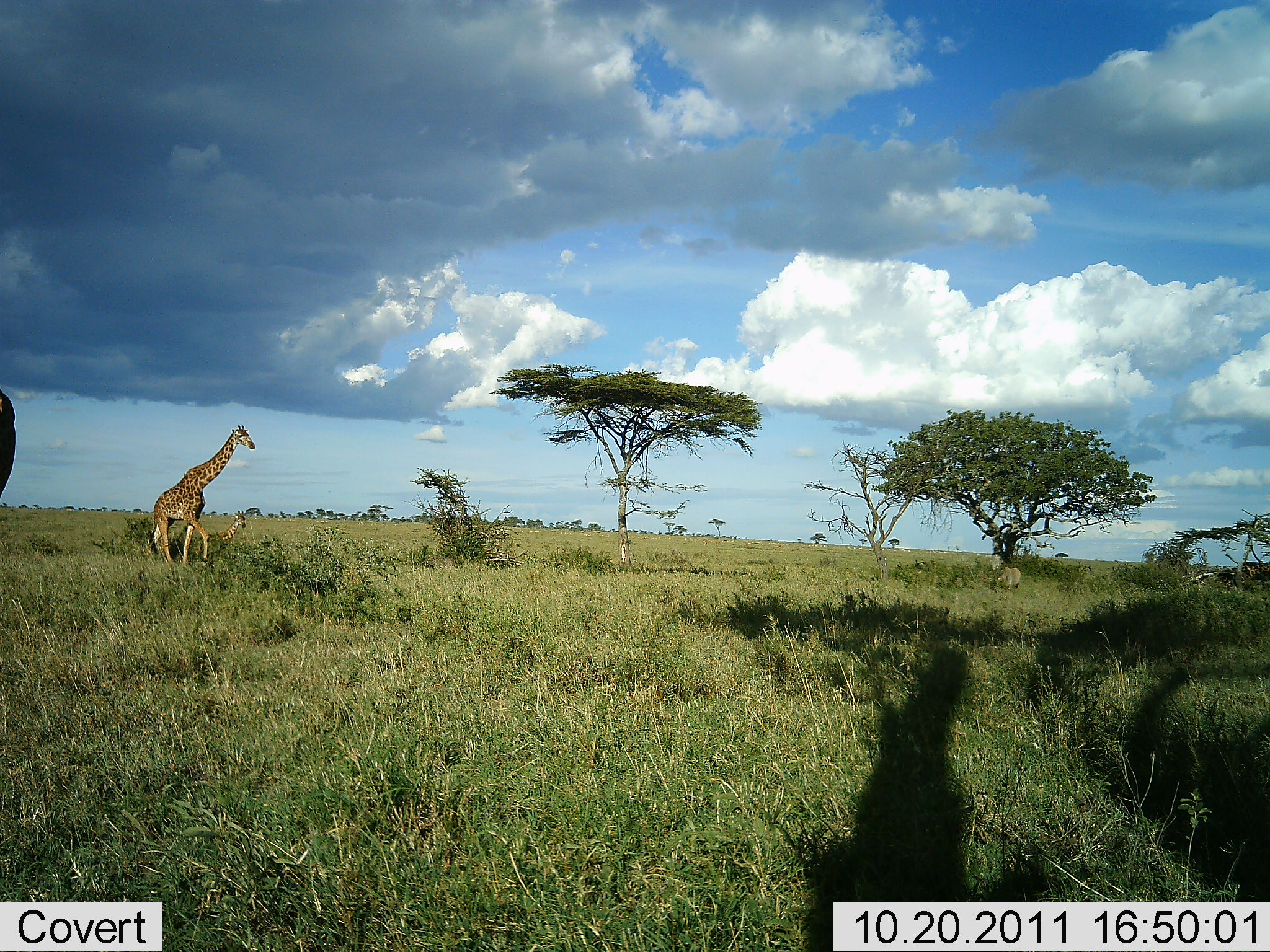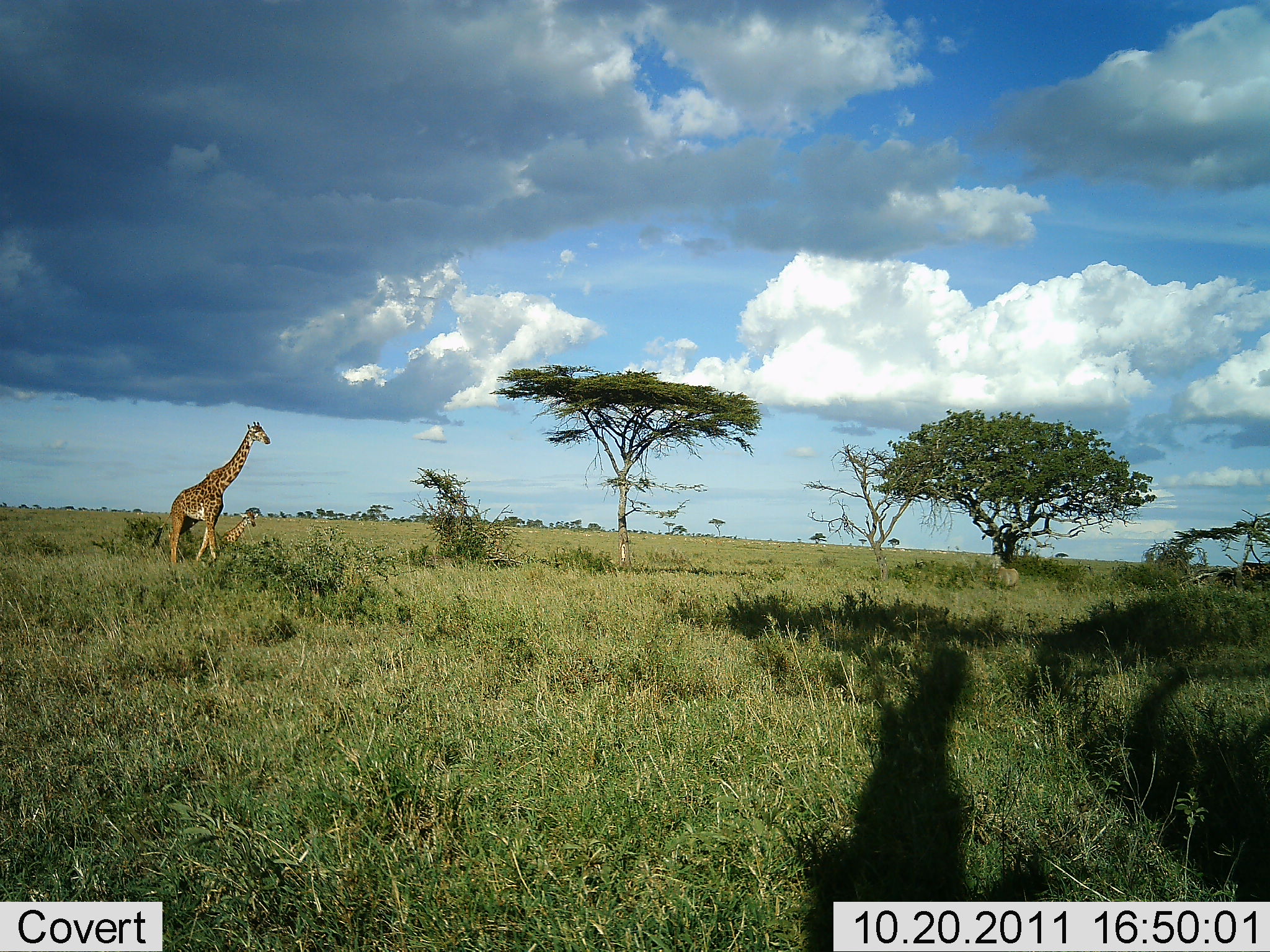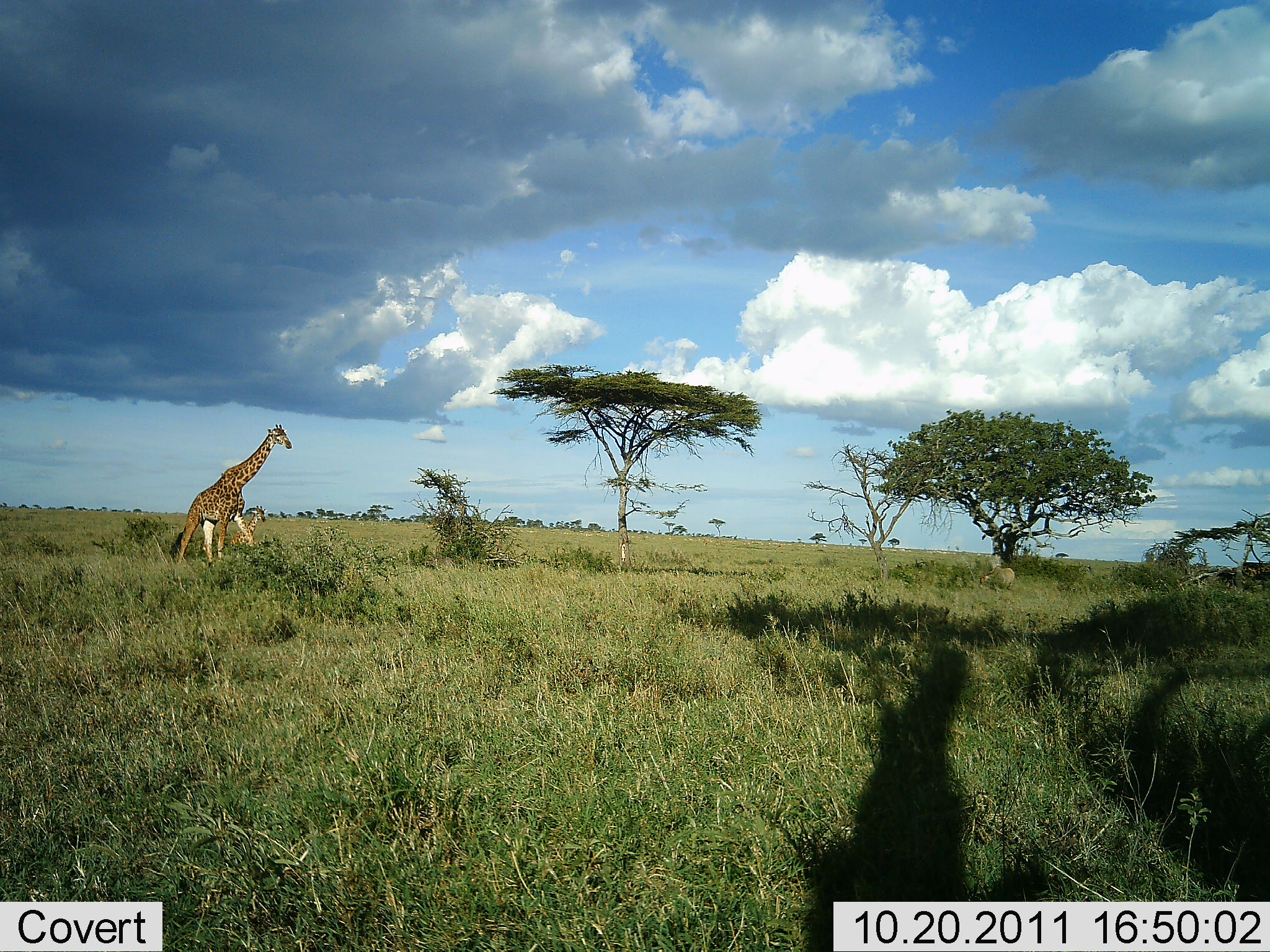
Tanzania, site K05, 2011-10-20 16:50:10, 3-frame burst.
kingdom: Animalia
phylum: Chordata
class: Mammalia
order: Artiodactyla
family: Giraffidae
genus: Giraffa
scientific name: Giraffa camelopardalis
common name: giraffe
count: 2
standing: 20%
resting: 0%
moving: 90%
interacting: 0%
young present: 45%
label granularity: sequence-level